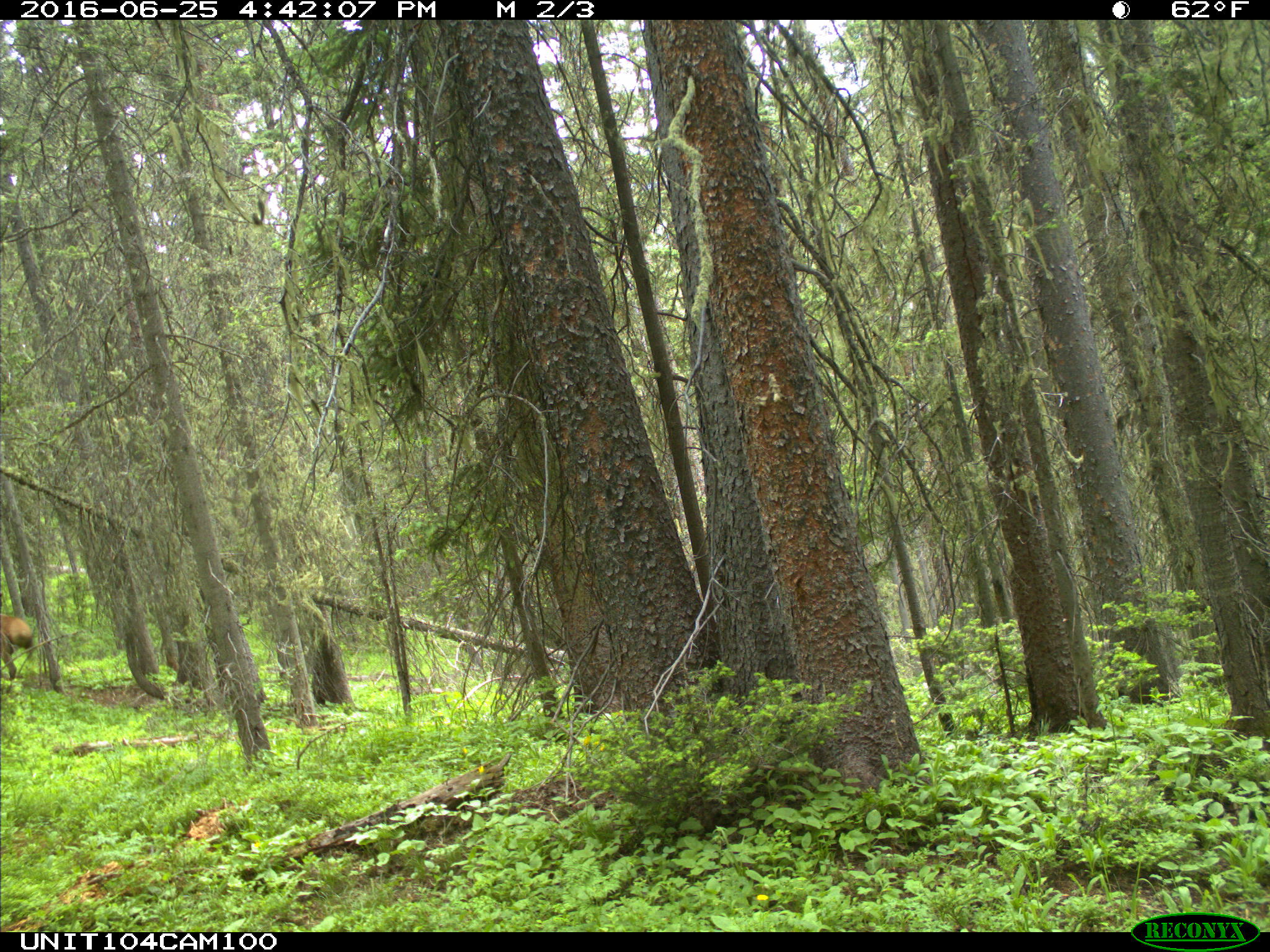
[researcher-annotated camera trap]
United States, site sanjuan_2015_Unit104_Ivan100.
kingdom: Animalia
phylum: Chordata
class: Mammalia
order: Artiodactyla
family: Cervidae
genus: Cervus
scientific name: Cervus elaphus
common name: red deer